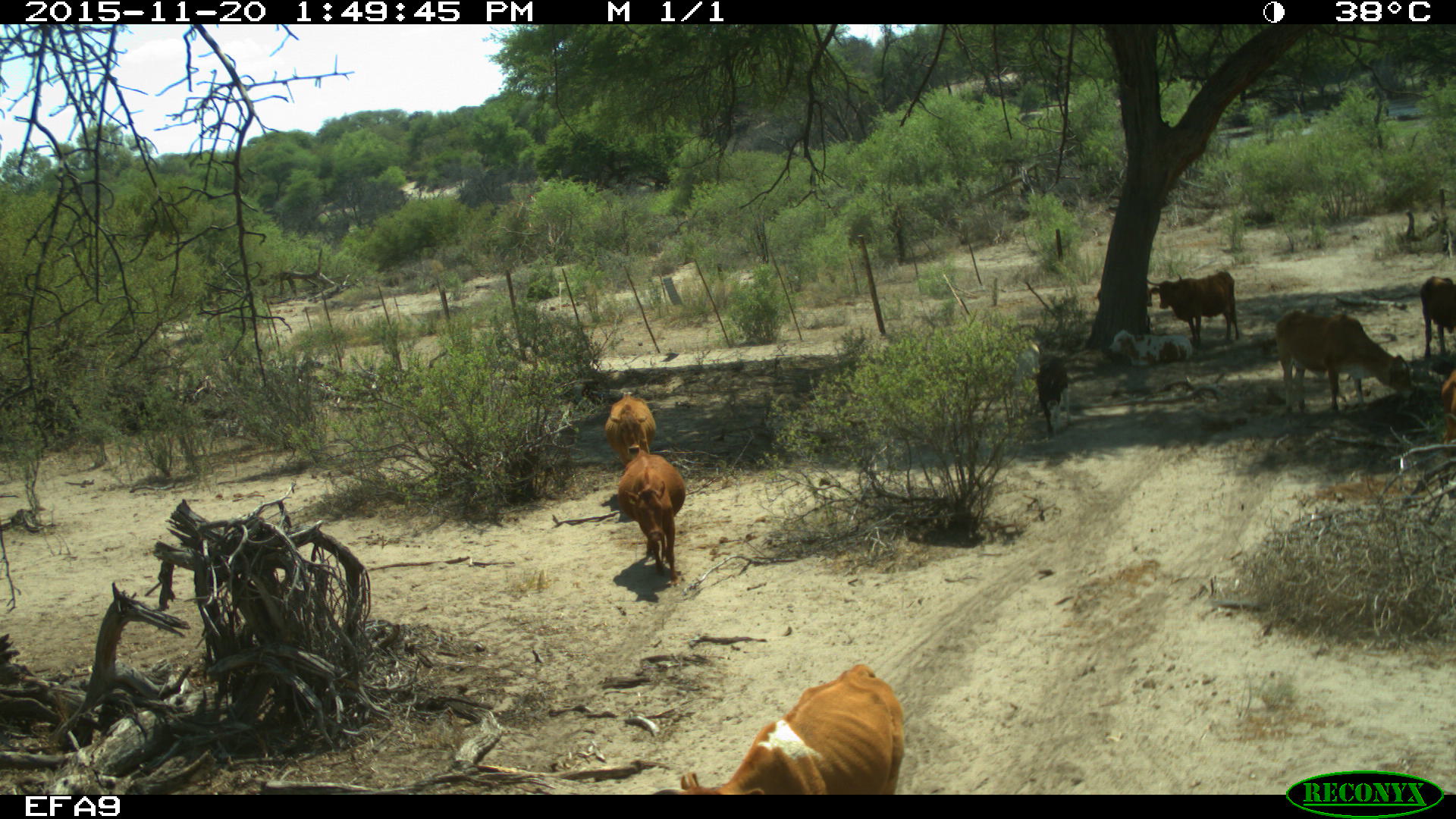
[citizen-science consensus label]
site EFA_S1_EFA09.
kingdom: Animalia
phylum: Chordata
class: Mammalia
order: Artiodactyla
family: Bovidae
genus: Bos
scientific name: Bos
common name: cattle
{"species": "cattle (Bos)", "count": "8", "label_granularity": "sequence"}